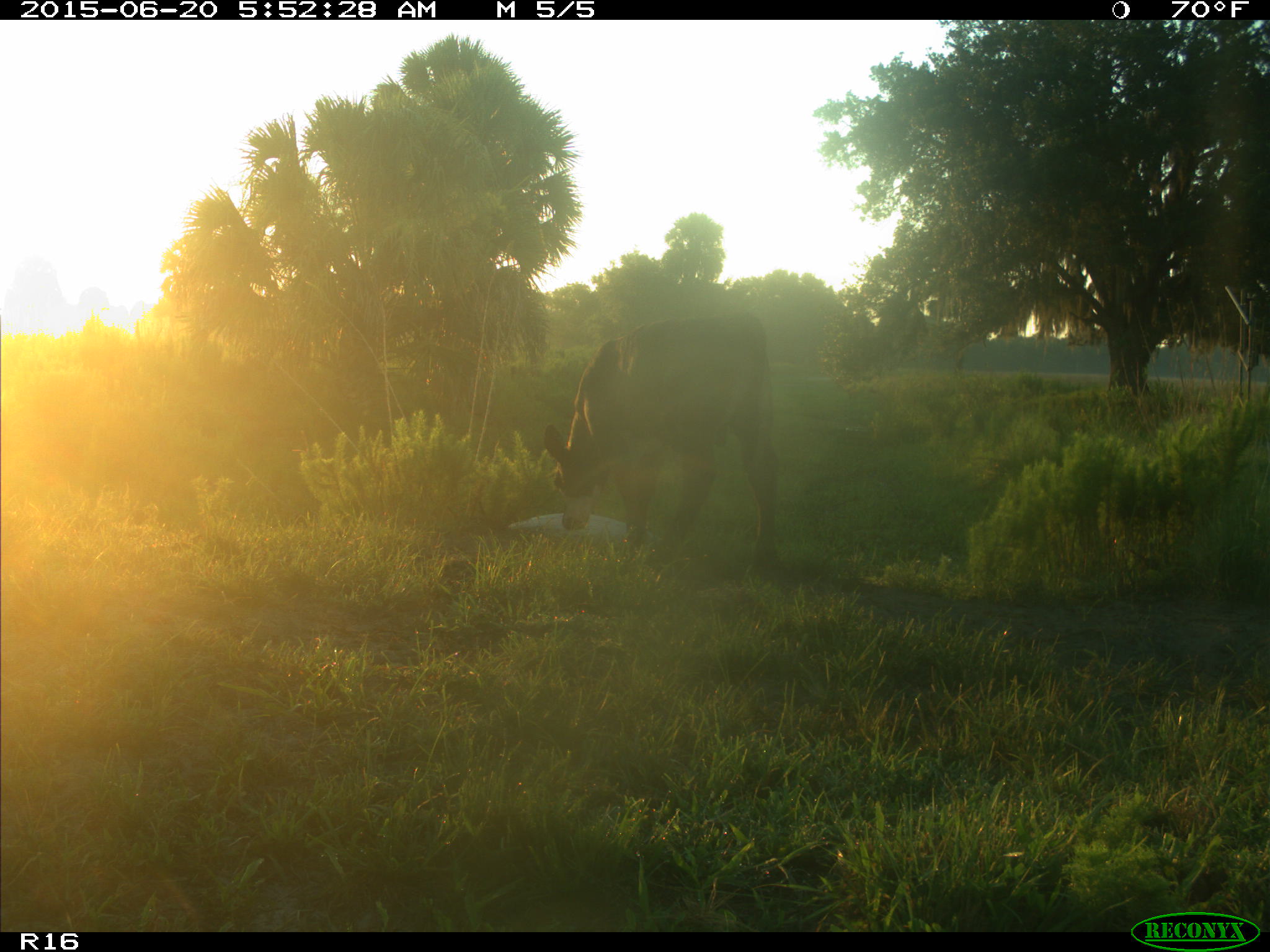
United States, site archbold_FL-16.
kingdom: Animalia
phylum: Chordata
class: Mammalia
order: Artiodactyla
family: Bovidae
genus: Bos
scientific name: Bos taurus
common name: domestic cow